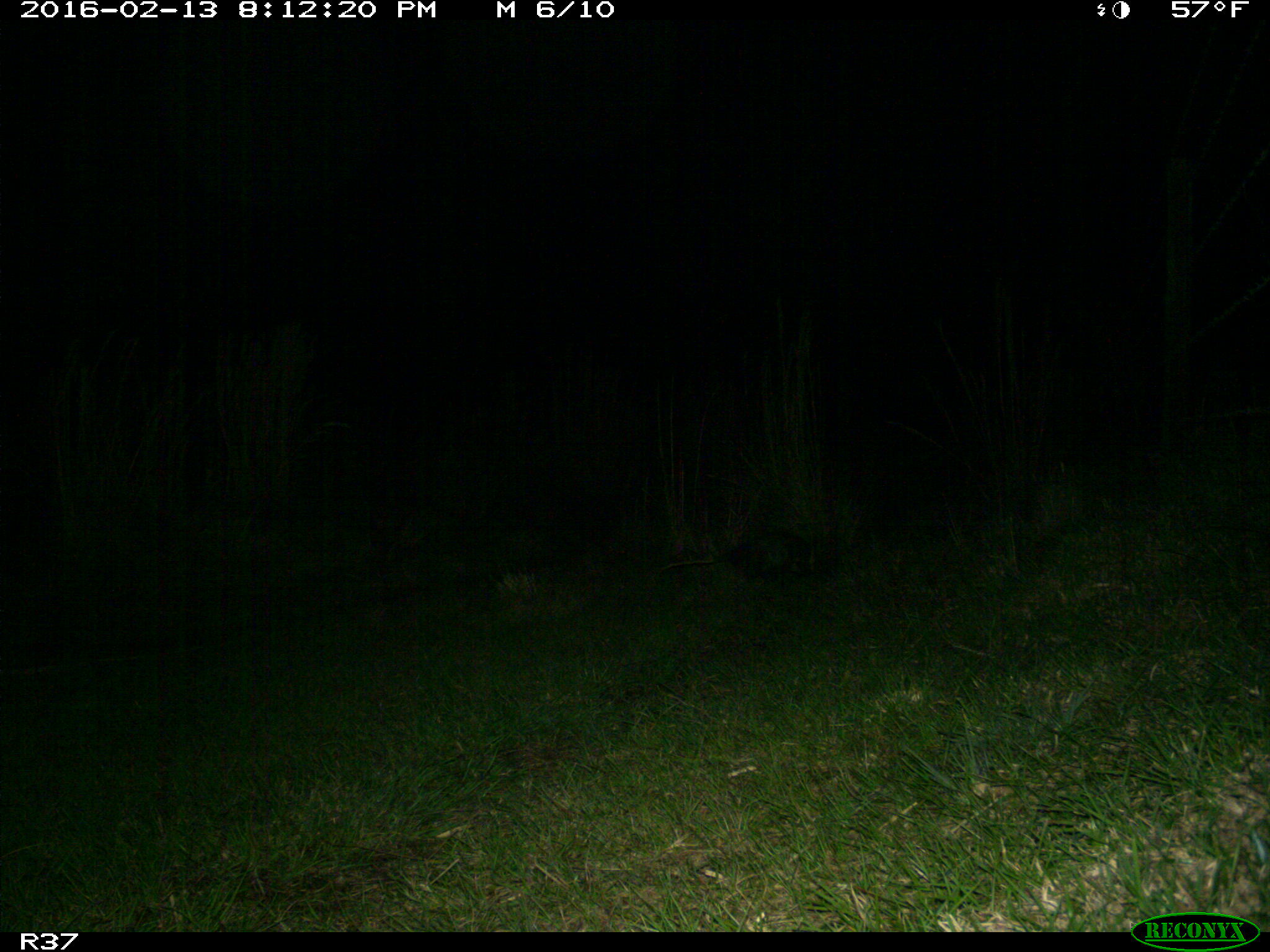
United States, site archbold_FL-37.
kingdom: Animalia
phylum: Chordata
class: Mammalia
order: Didelphimorphia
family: Didelphidae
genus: Didelphis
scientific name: Didelphis virginiana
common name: virginia opossum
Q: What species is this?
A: Didelphis virginiana (virginia opossum).